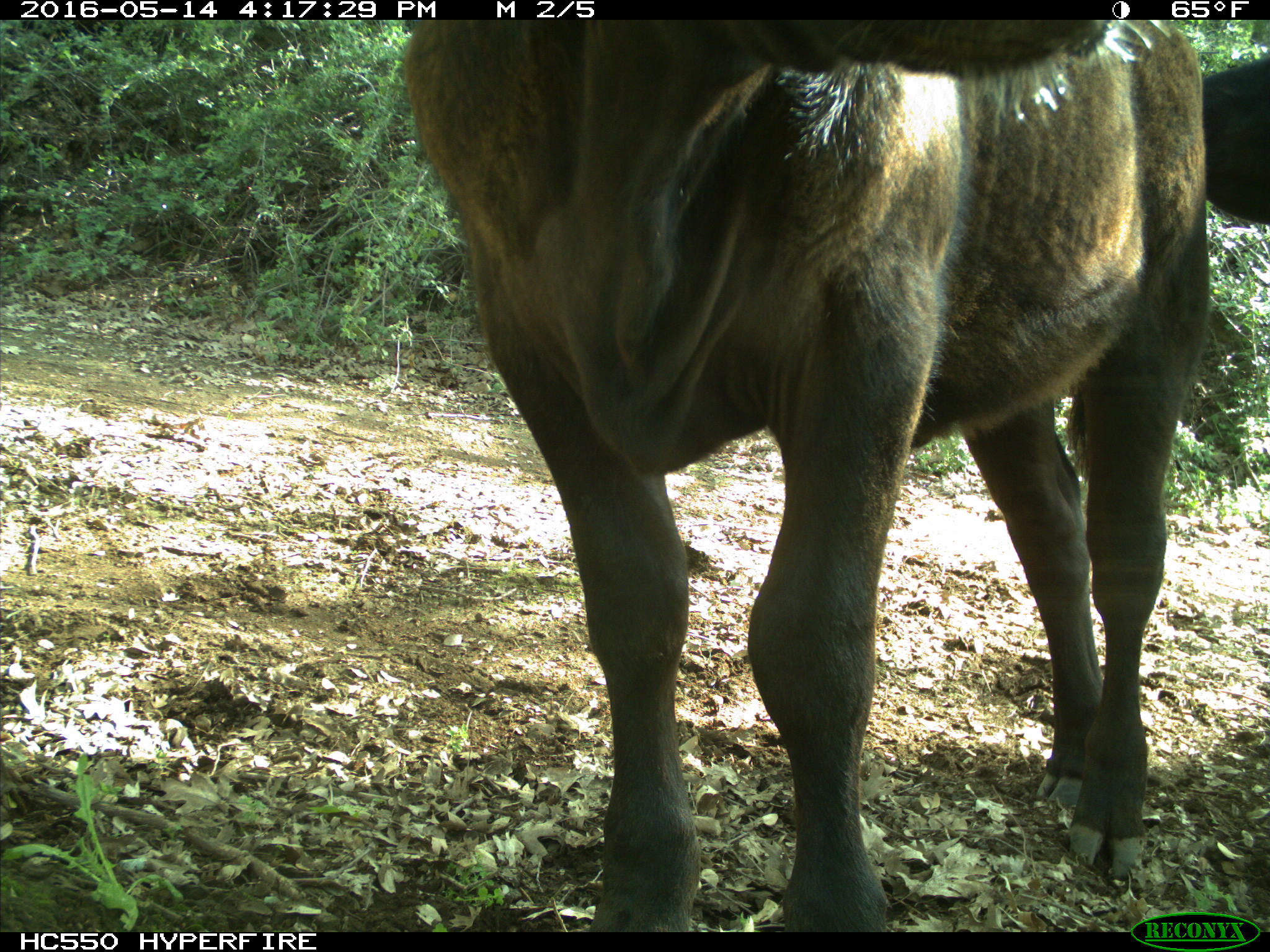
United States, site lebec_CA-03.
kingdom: Animalia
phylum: Chordata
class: Mammalia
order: Artiodactyla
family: Bovidae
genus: Bos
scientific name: Bos taurus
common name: domestic cow